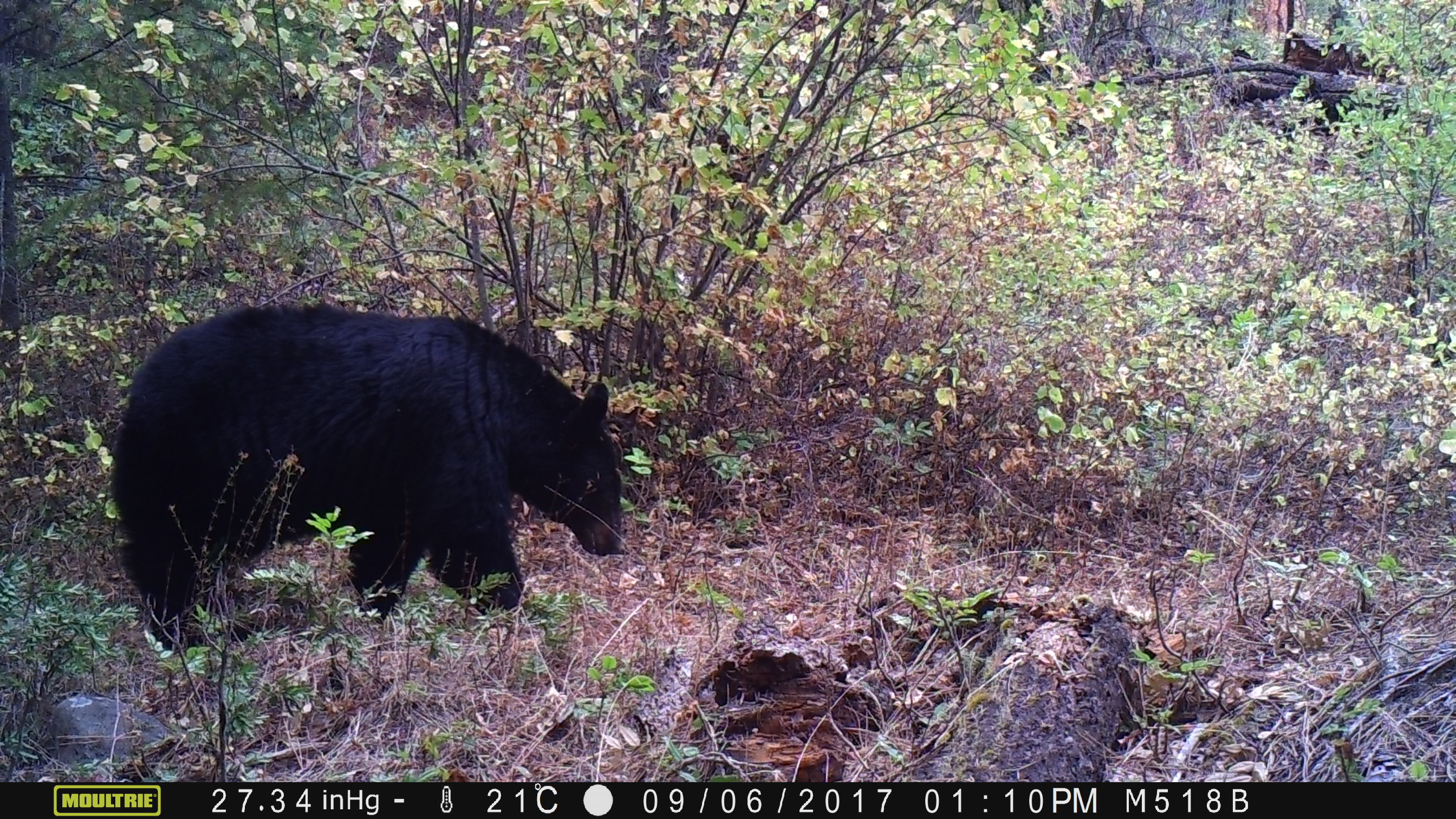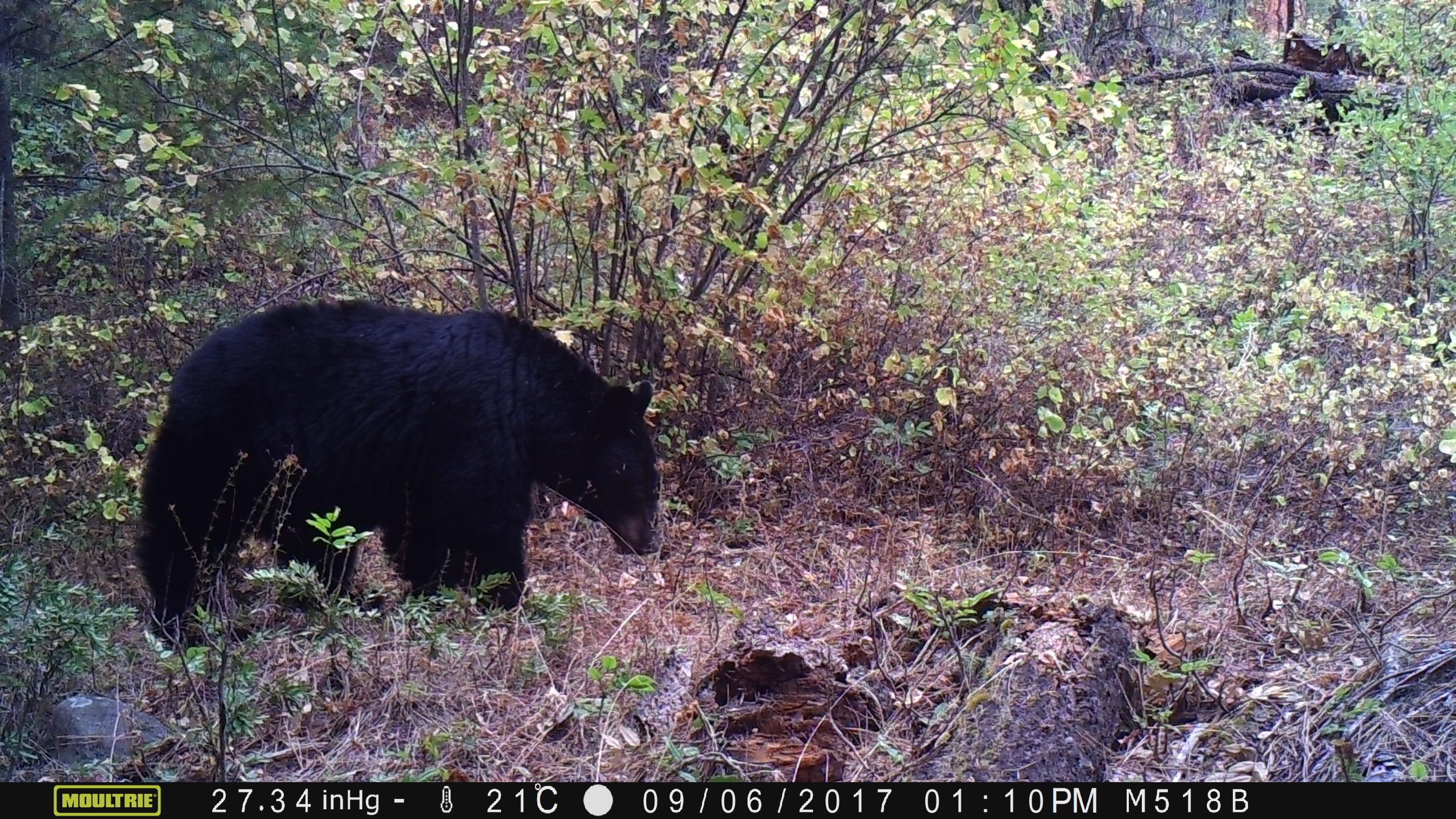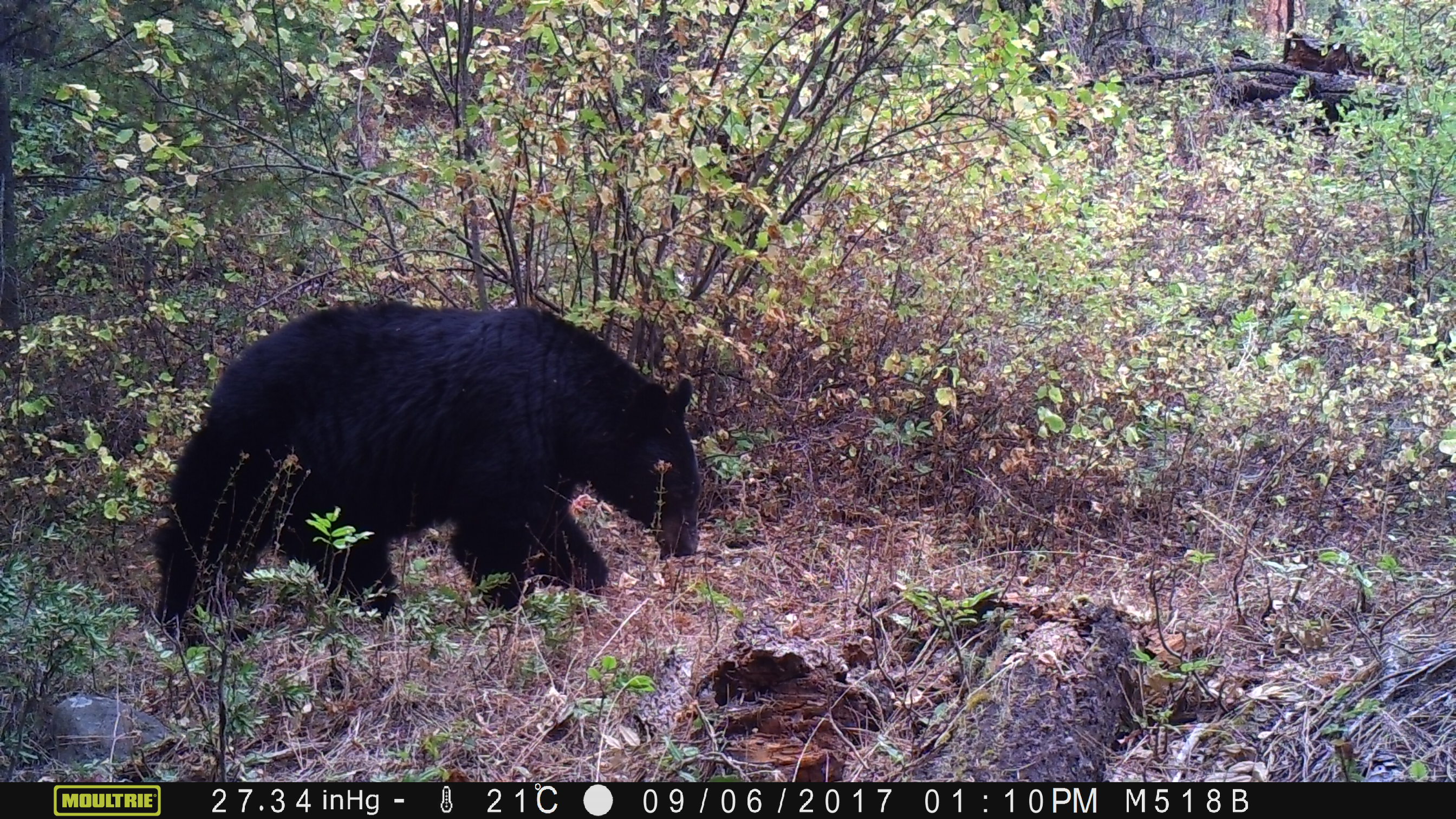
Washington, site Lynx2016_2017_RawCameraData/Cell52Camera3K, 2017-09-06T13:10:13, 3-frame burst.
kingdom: Animalia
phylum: Chordata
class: Mammalia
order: Carnivora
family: Ursidae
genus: Ursus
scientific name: Ursus americanus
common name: american black bear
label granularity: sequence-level